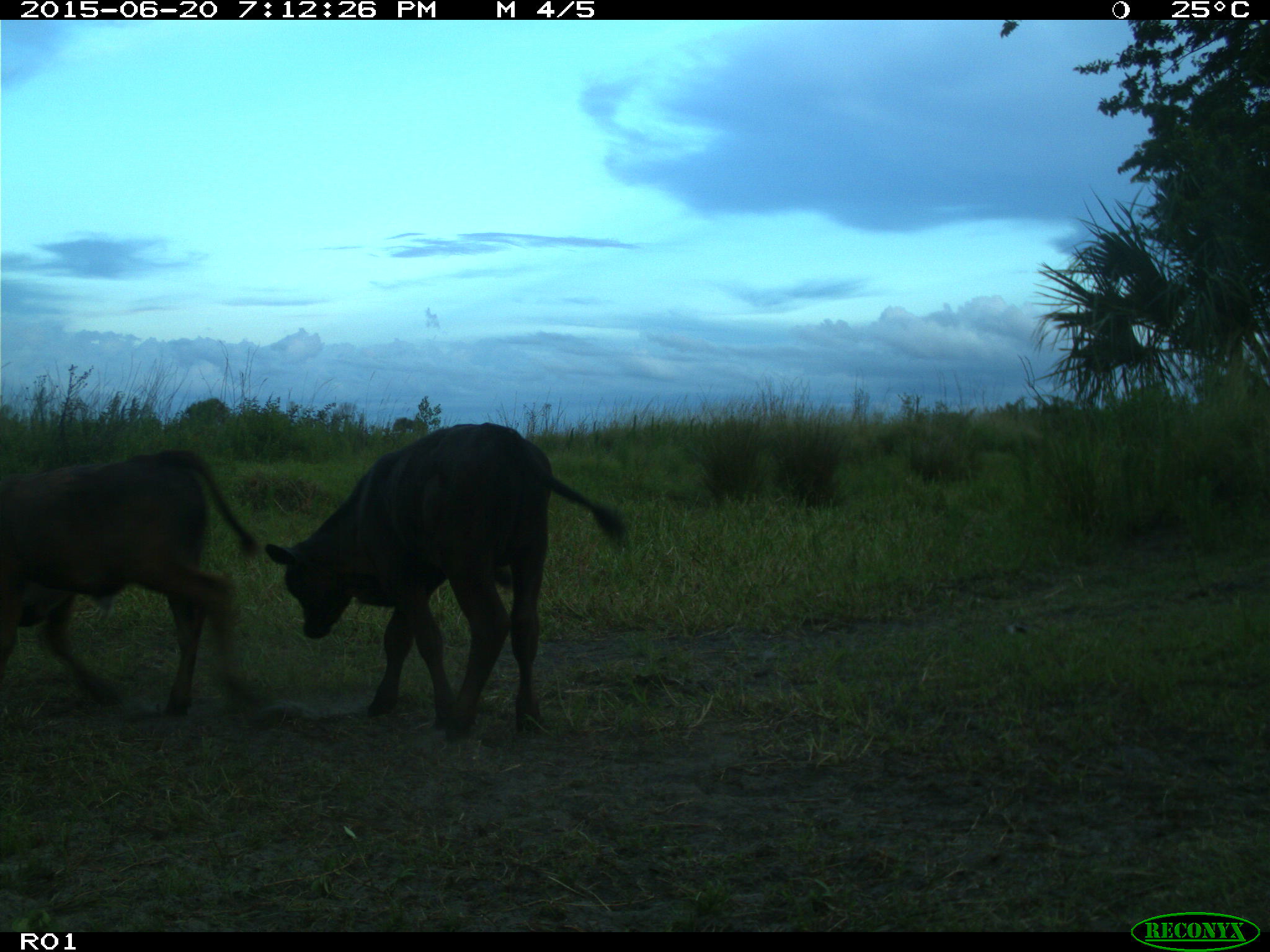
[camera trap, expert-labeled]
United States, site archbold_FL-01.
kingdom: Animalia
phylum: Chordata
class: Mammalia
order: Artiodactyla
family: Bovidae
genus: Bos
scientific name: Bos taurus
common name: domestic cow